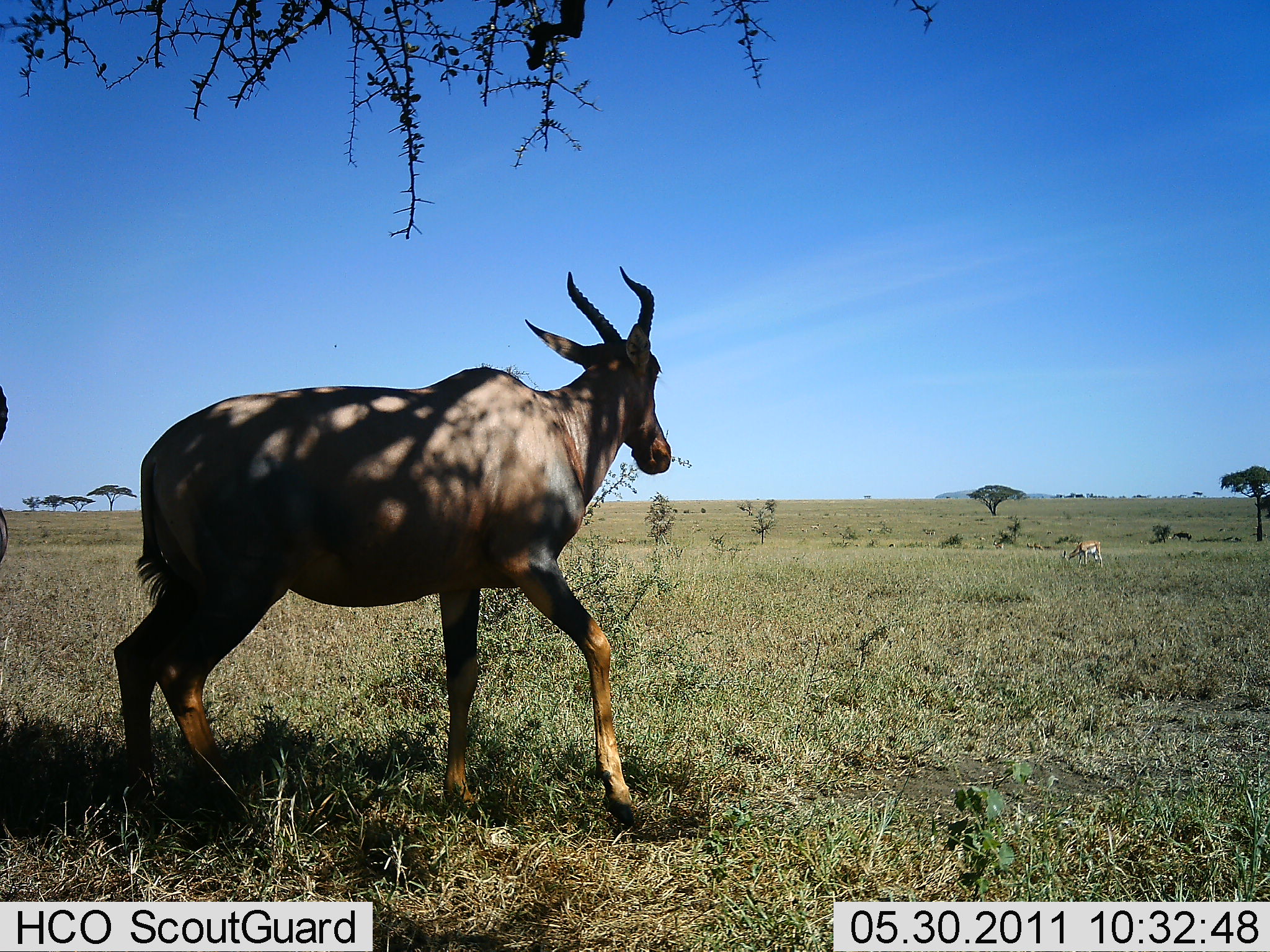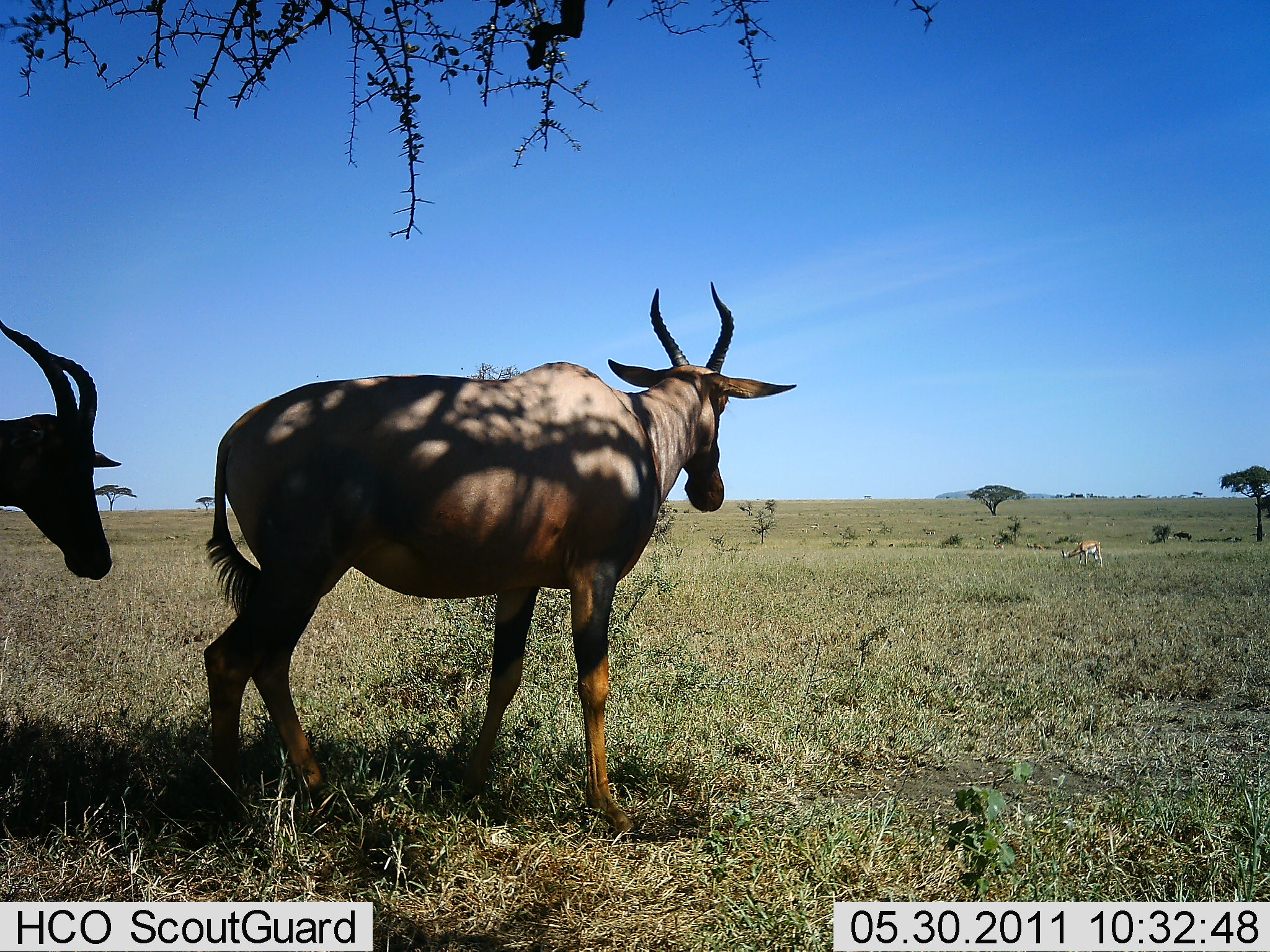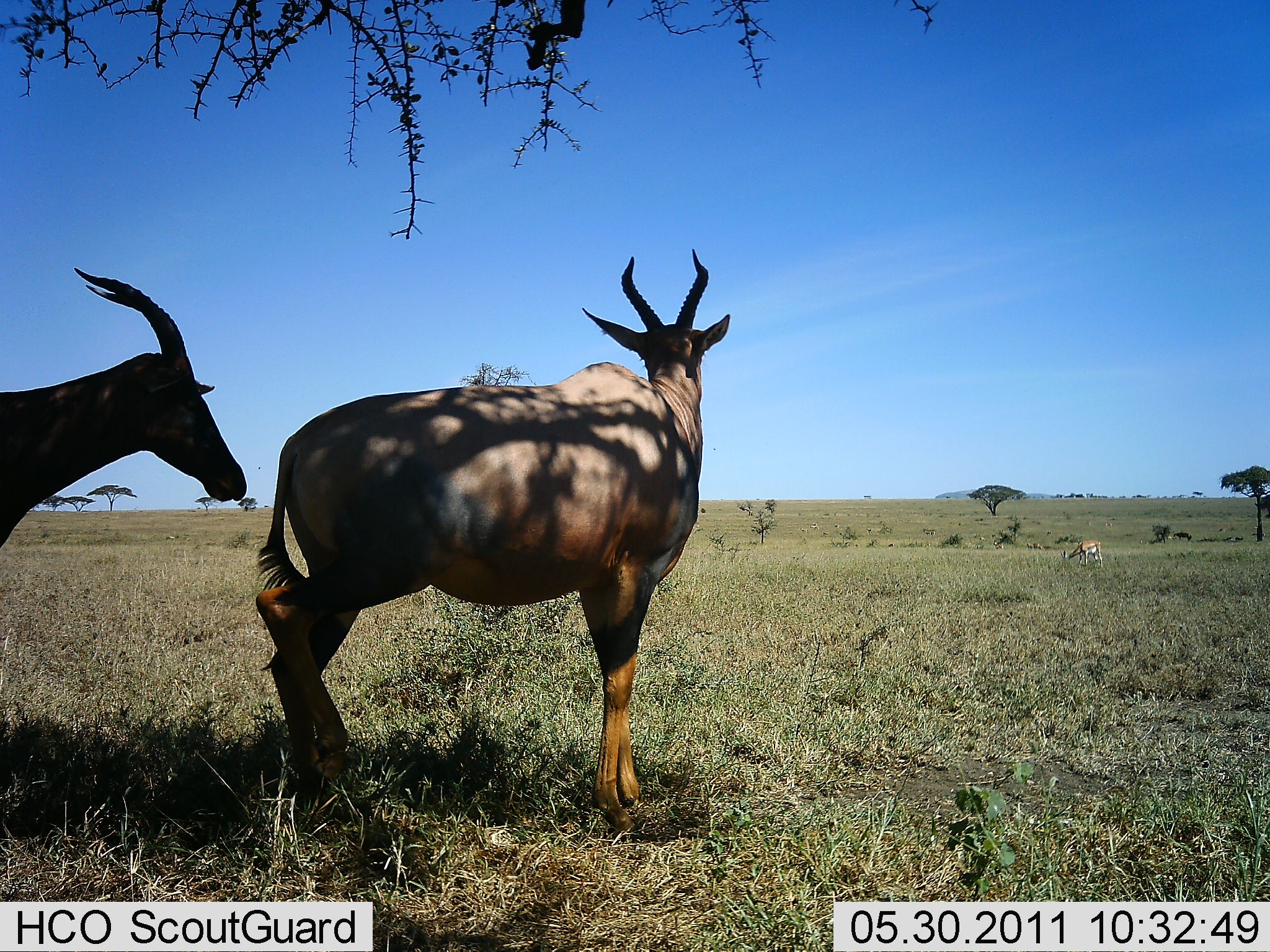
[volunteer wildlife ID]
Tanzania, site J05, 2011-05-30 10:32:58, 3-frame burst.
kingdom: Animalia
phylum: Chordata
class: Mammalia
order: Artiodactyla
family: Bovidae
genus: Damaliscus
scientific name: Damaliscus lunatus jimela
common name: topi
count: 2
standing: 62%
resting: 0%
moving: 38%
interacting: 0%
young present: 0%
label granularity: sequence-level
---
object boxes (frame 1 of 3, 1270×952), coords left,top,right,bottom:
animal: 110,268,673,825; 0,387,8,565; 1061,539,1103,569; 1171,530,1192,542; 1026,542,1045,551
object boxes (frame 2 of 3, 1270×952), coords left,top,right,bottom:
animal: 199,278,800,828; 0,320,122,582; 1060,540,1103,571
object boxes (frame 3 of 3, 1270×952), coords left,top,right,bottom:
animal: 252,246,731,669; 0,266,248,552; 1060,540,1104,568